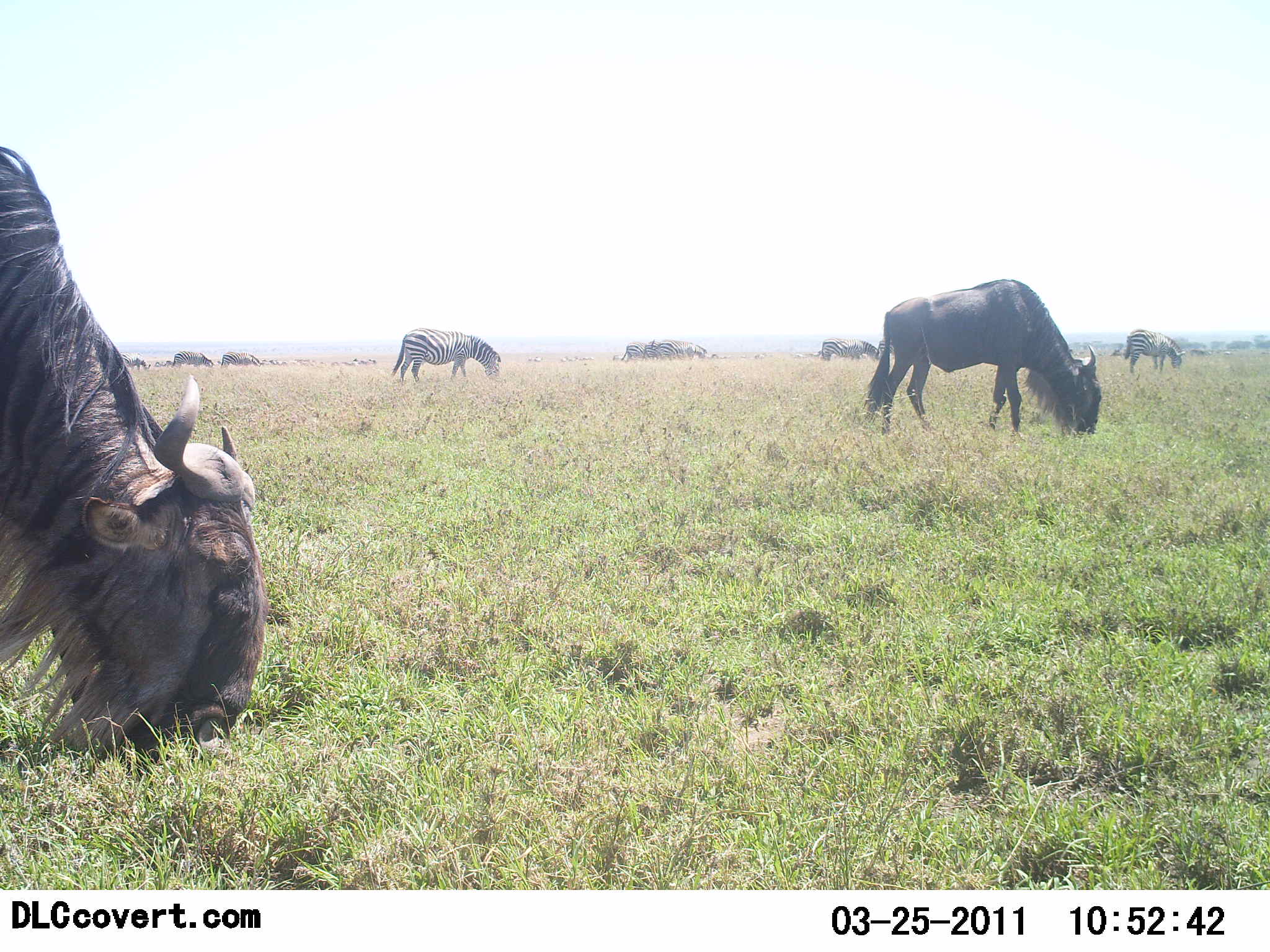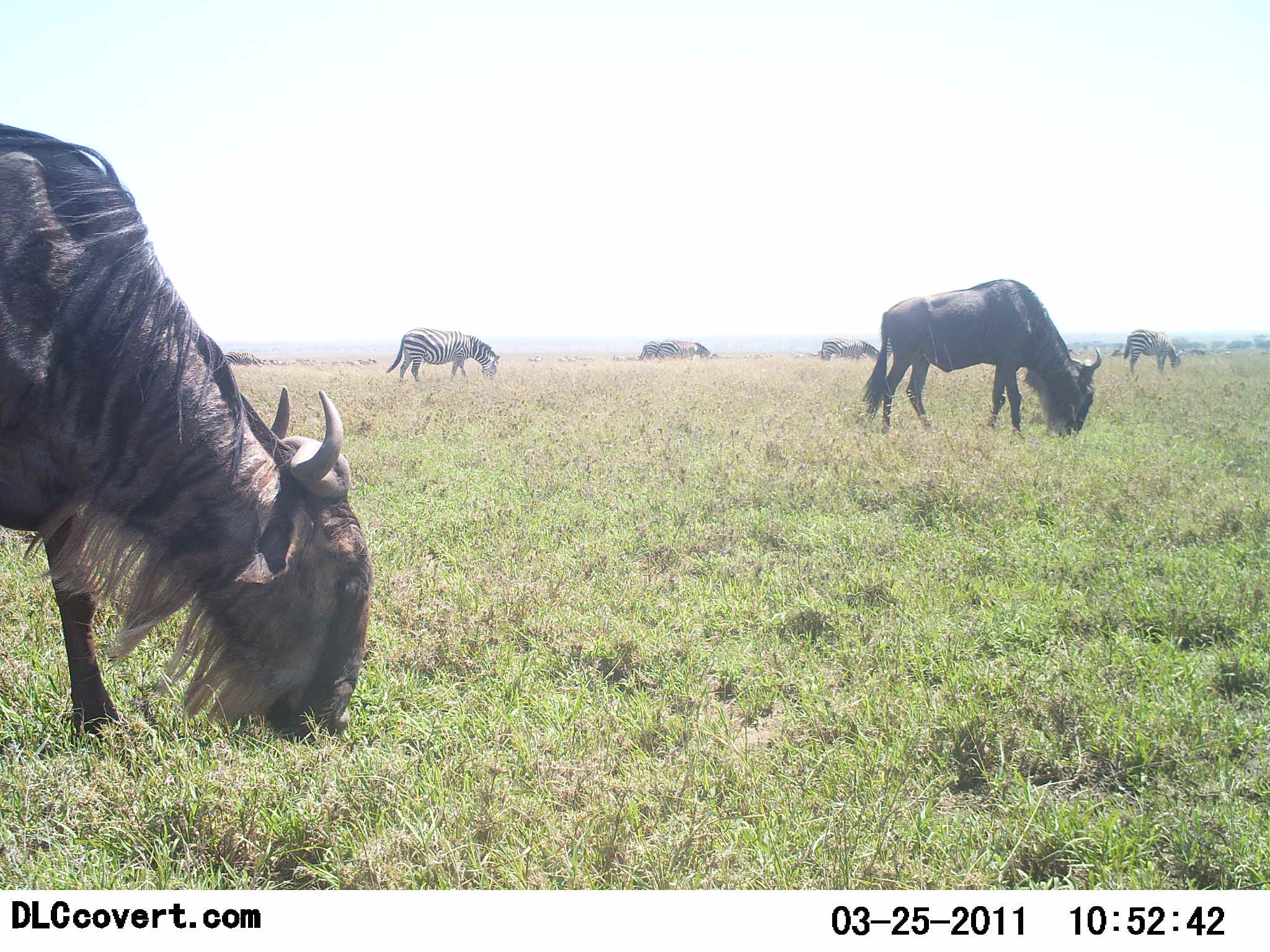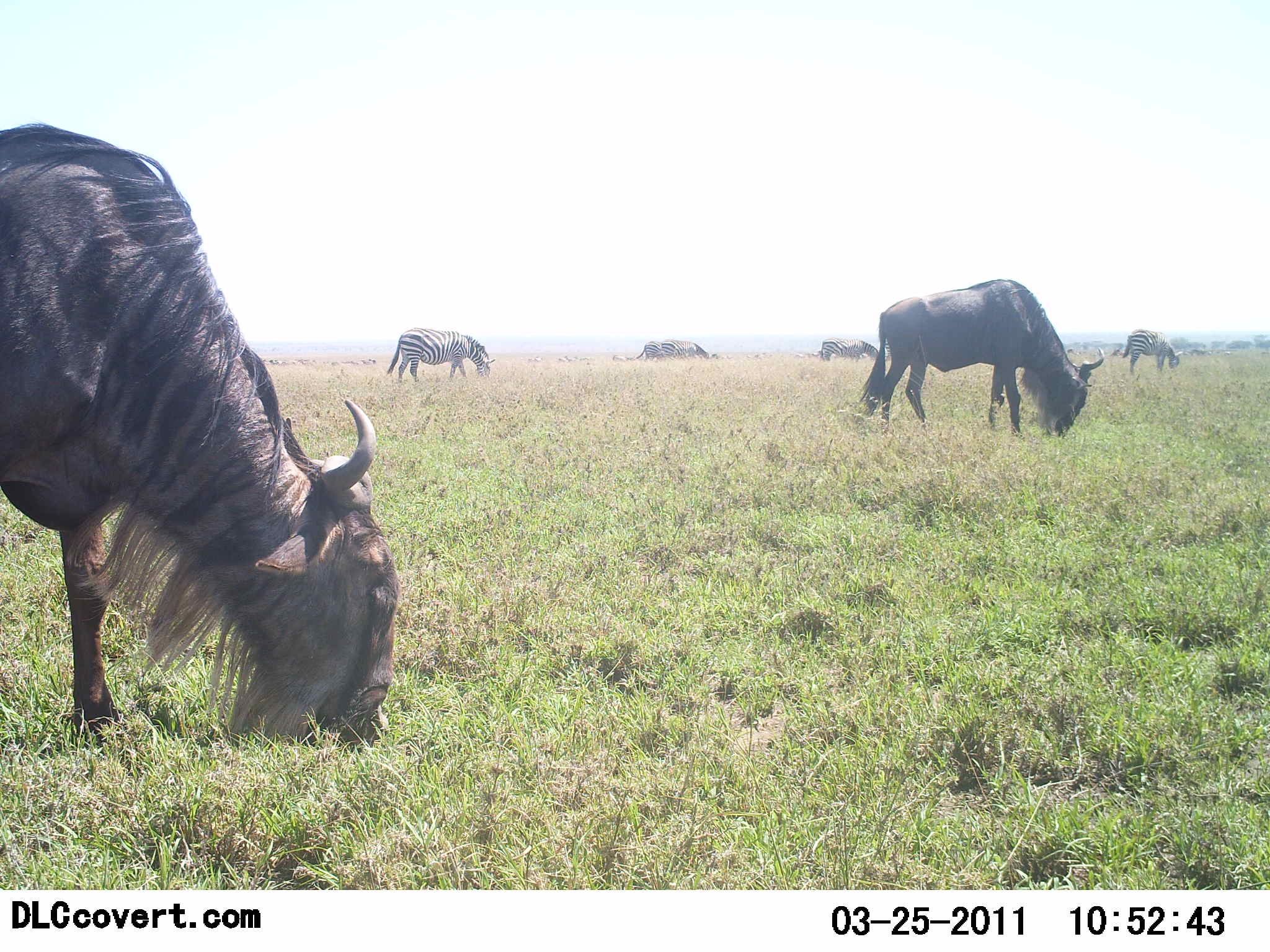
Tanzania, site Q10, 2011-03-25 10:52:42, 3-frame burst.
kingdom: Animalia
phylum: Chordata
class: Mammalia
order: Artiodactyla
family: Bovidae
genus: Connochaetes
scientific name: Connochaetes taurinus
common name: blue wildebeest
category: wildebeest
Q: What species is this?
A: Wildebeest (blue wildebeest) (Connochaetes taurinus).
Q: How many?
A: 5.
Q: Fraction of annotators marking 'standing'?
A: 29%.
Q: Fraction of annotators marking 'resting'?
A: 0%.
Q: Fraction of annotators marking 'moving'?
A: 0%.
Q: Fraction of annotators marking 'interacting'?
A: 0%.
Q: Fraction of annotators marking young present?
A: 0%.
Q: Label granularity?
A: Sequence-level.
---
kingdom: Animalia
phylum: Chordata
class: Mammalia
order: Perissodactyla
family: Equidae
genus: Equus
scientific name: Equus quagga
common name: plains zebra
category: zebra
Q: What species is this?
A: Zebra (plains zebra) (Equus quagga).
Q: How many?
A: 2.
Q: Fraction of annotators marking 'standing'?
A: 31%.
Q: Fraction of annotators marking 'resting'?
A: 0%.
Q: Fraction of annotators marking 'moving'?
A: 8%.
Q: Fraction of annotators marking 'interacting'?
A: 0%.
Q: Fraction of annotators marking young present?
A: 0%.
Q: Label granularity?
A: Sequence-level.